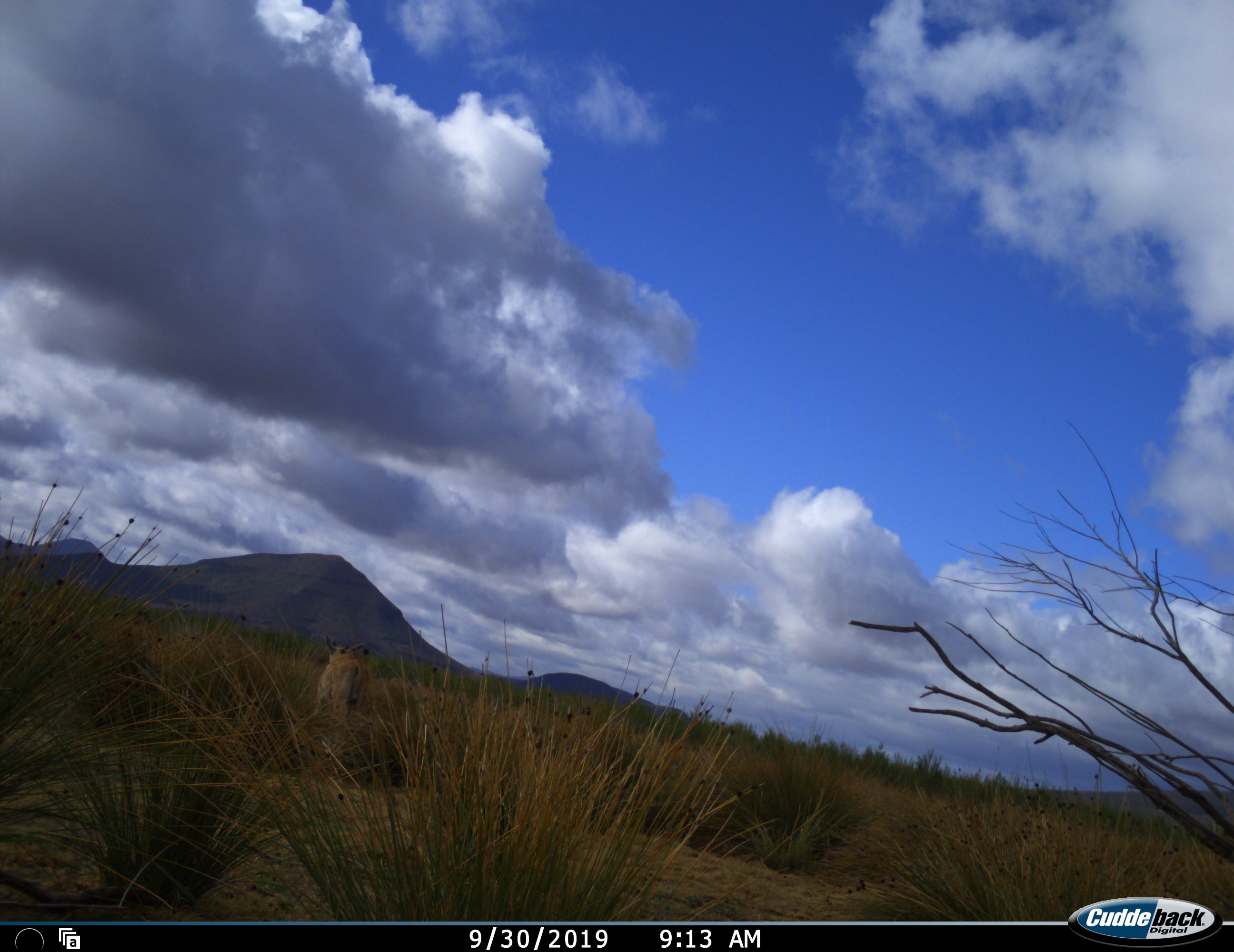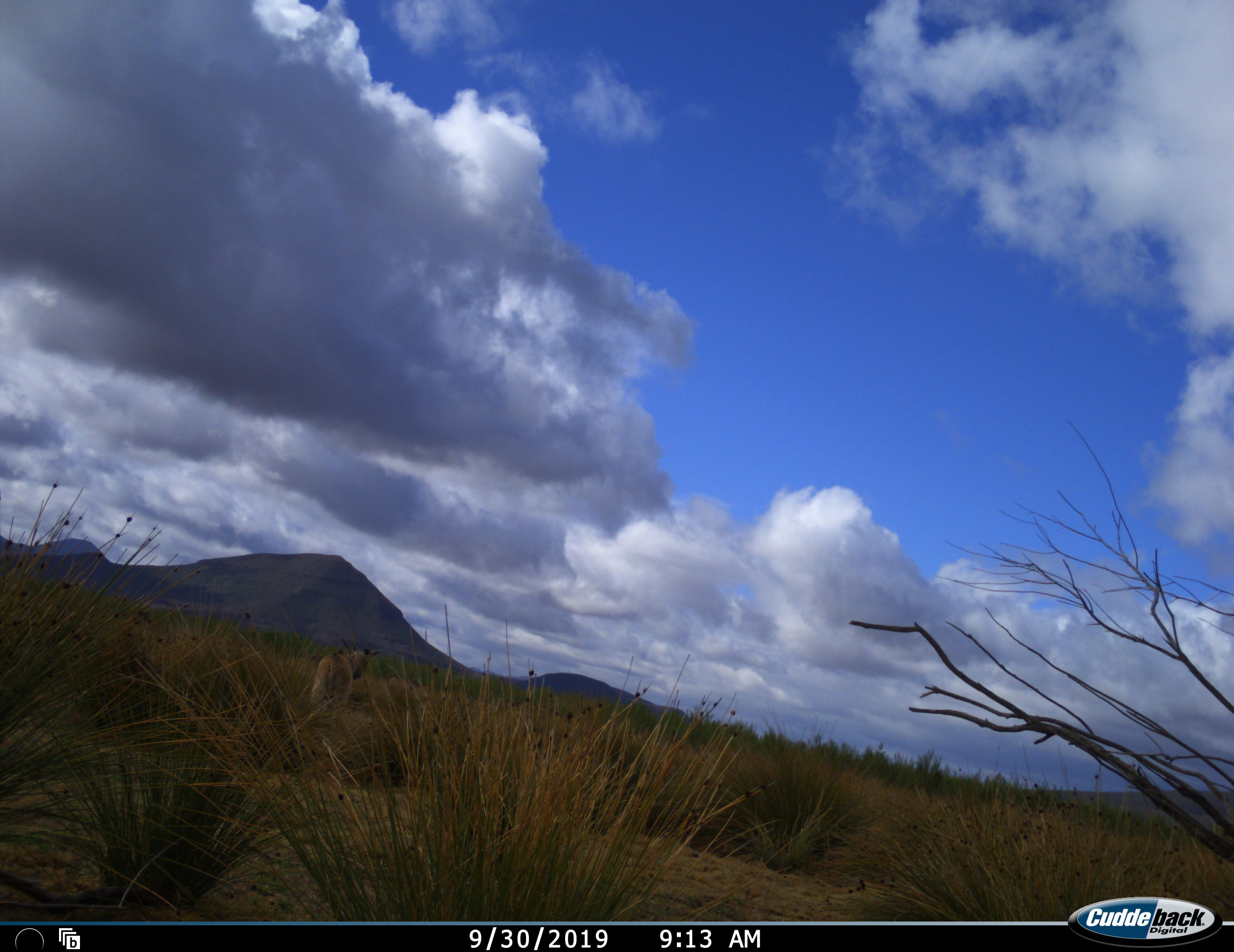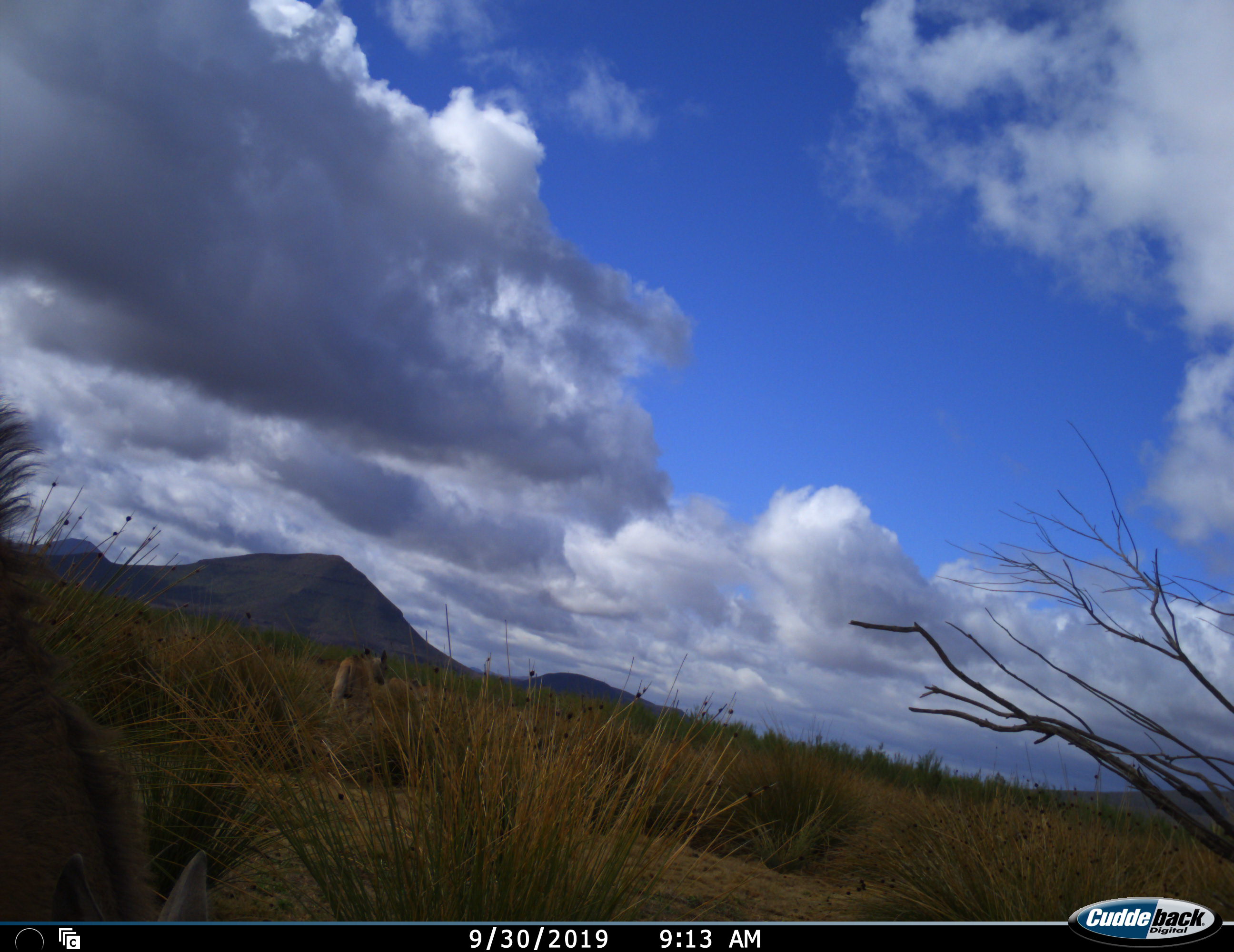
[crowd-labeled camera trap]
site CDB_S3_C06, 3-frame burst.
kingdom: Animalia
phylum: Chordata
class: Mammalia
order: Artiodactyla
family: Bovidae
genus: Tragelaphus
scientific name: Tragelaphus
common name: kudu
Kudu (Tragelaphus), count 1. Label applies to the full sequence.